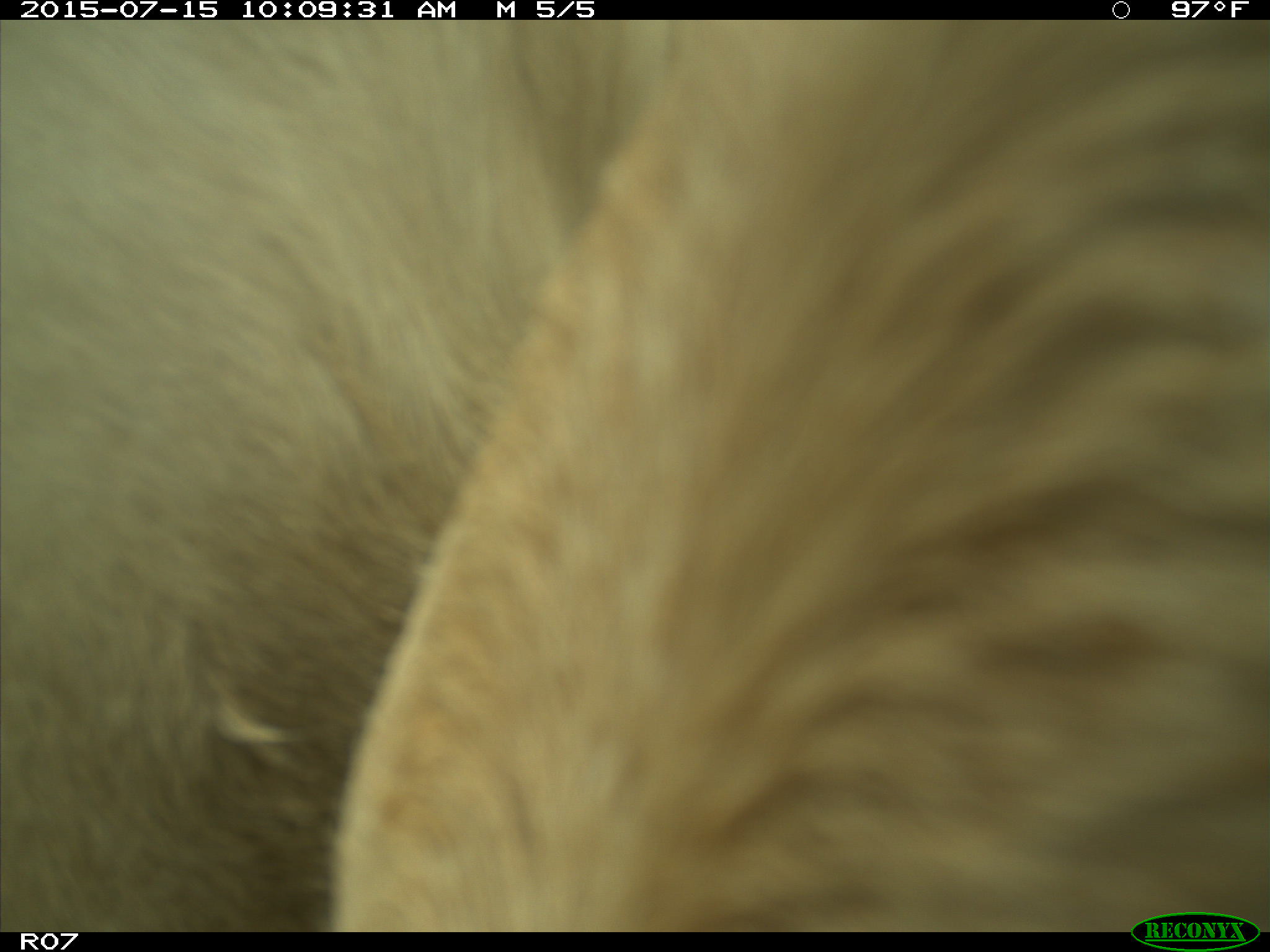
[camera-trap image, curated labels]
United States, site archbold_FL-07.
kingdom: Animalia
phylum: Chordata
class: Mammalia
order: Artiodactyla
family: Bovidae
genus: Bos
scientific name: Bos taurus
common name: domestic cow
Bos taurus (domestic cow).